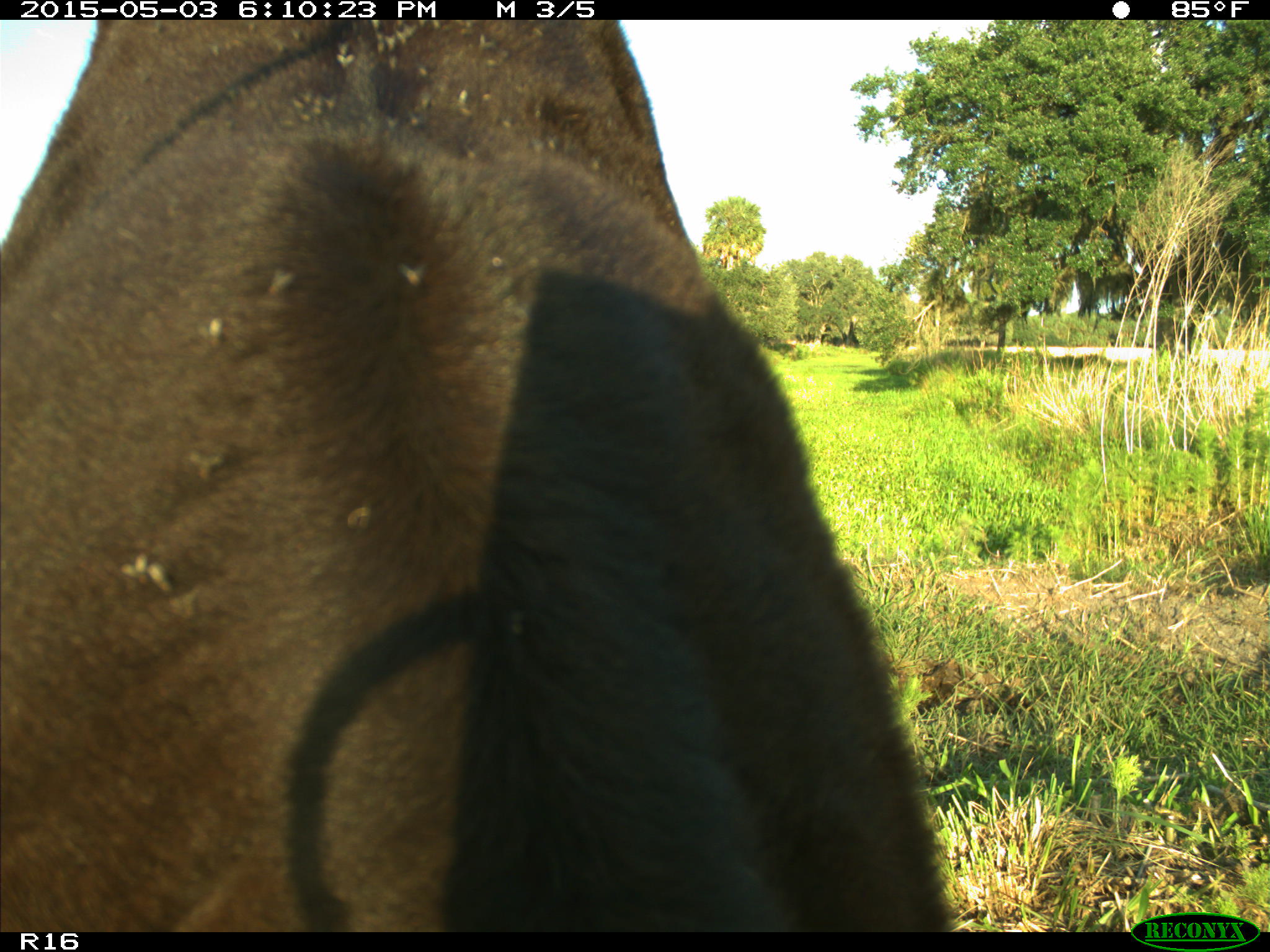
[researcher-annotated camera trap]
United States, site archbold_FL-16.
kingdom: Animalia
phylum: Chordata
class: Mammalia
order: Artiodactyla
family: Bovidae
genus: Bos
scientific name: Bos taurus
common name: domestic cow